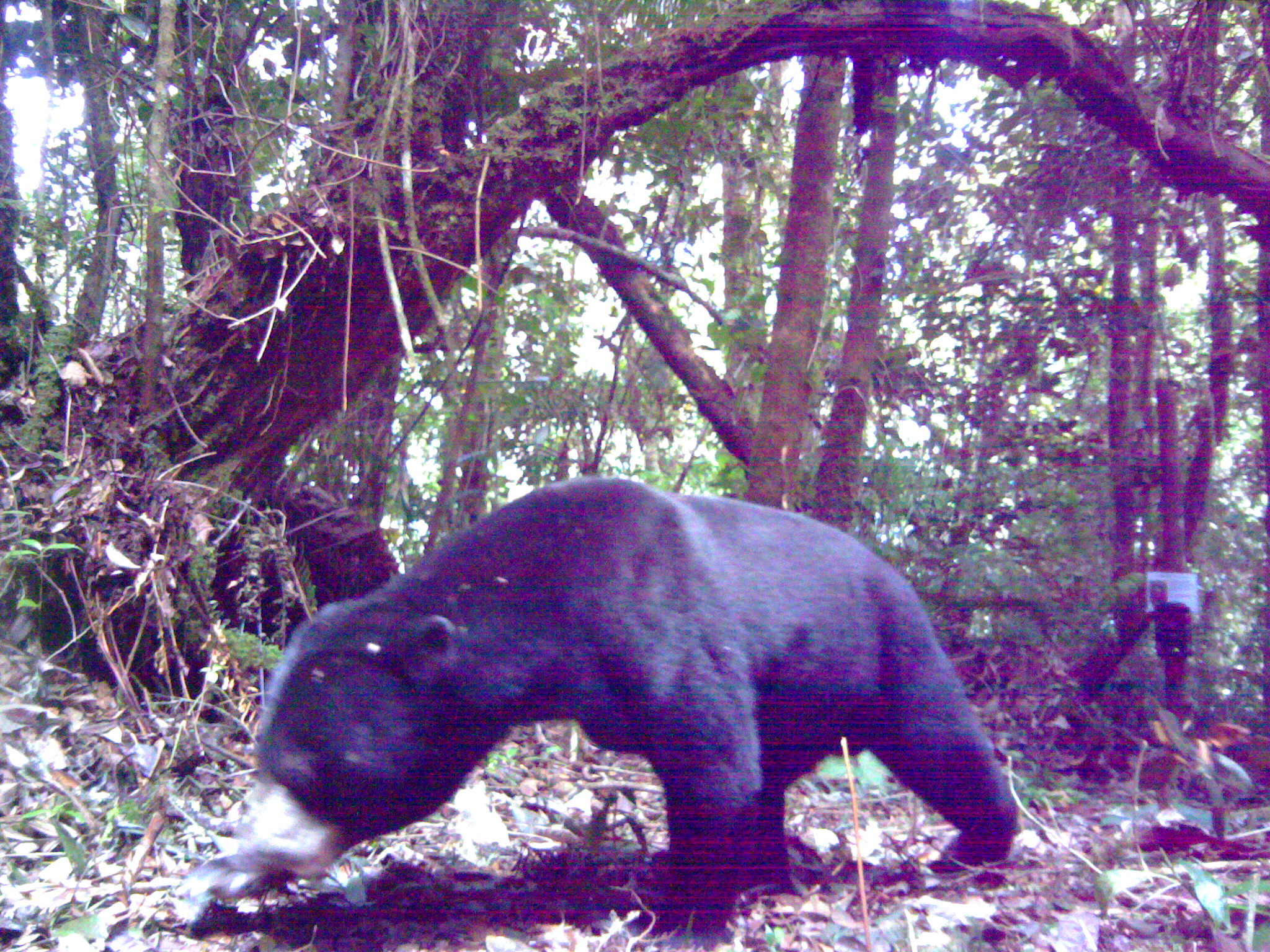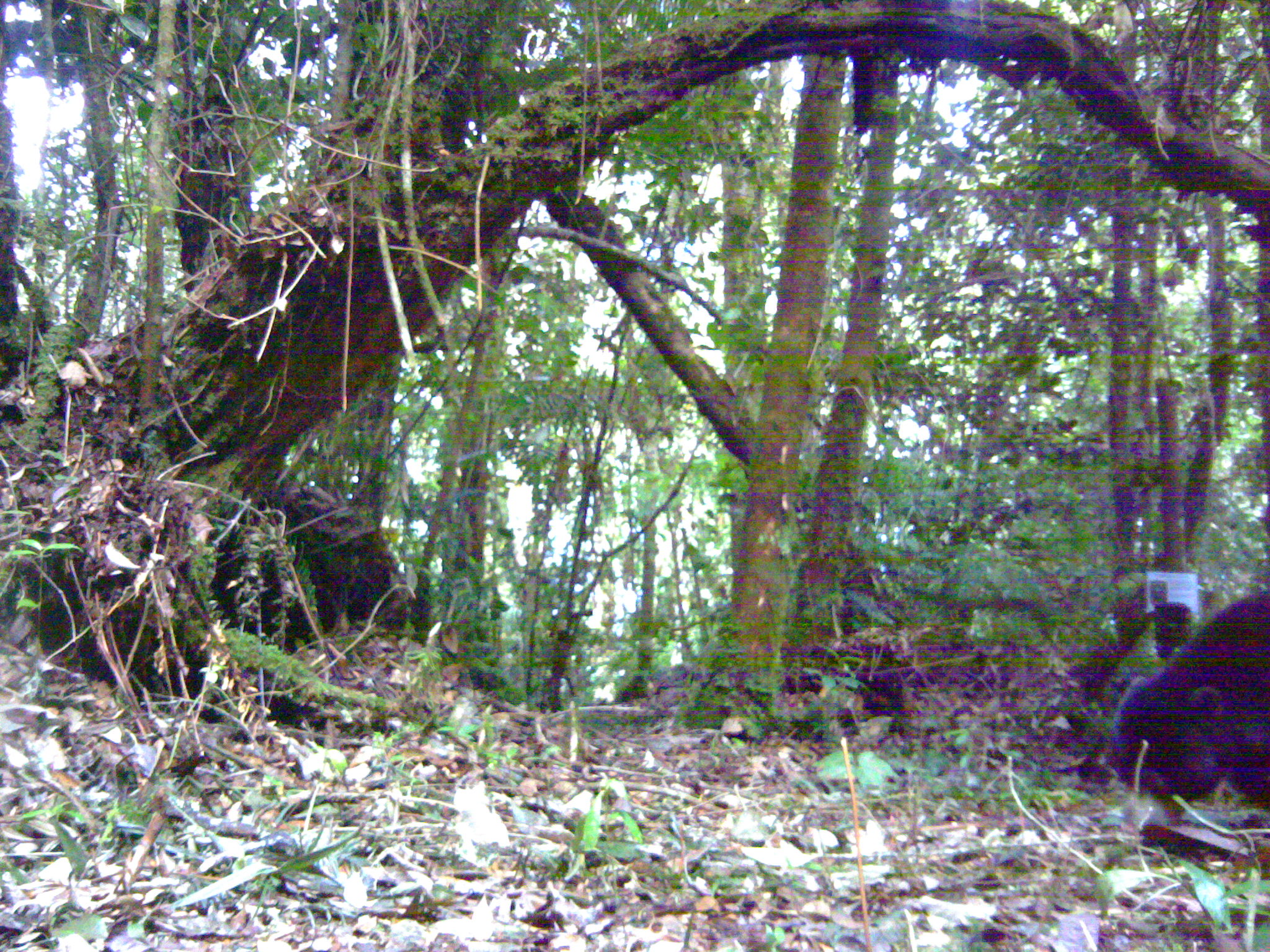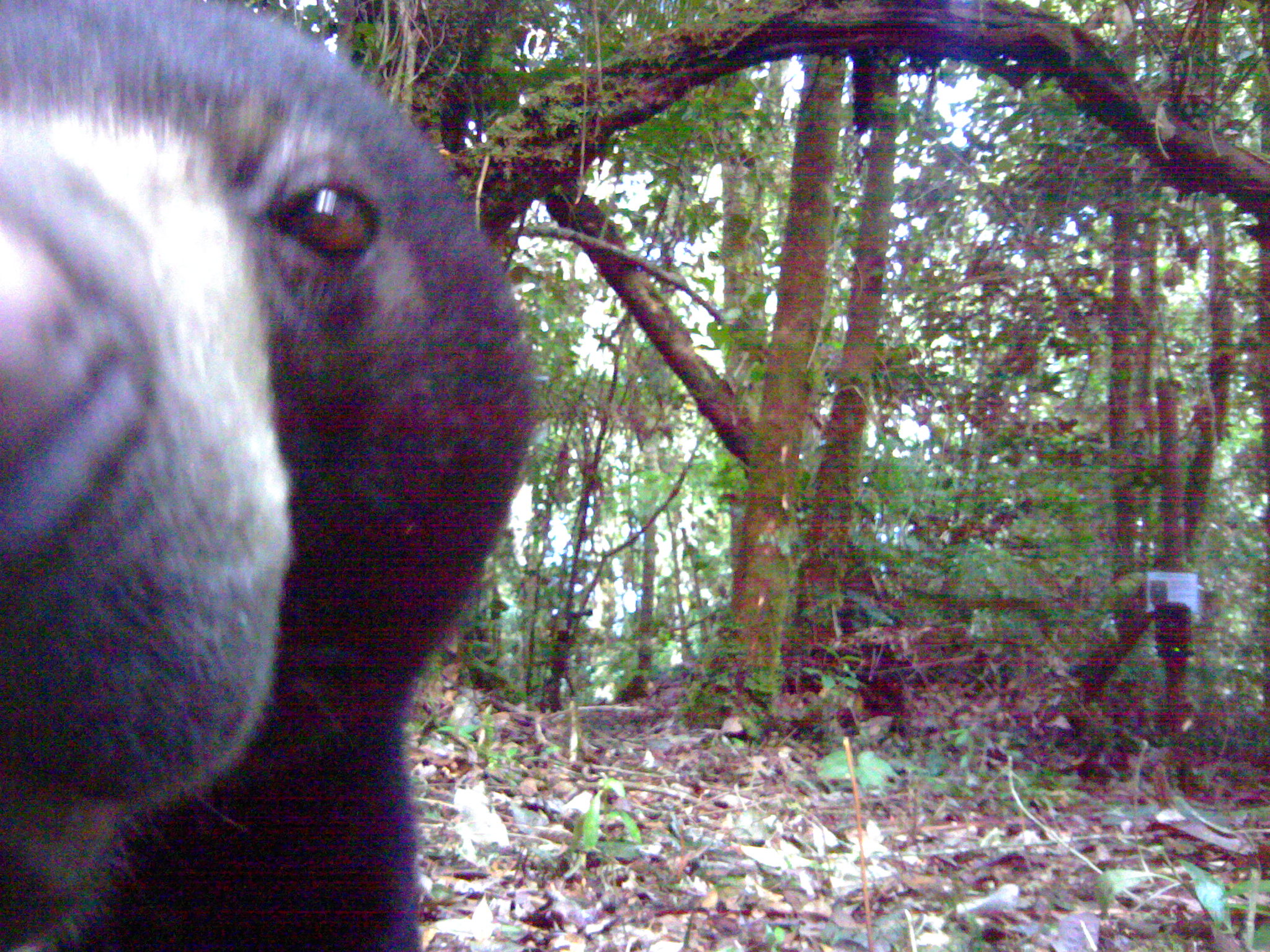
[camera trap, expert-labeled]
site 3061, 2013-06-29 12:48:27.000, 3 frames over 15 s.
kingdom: Animalia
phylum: Chordata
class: Mammalia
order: Carnivora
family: Ursidae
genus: Helarctos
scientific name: Helarctos malayanus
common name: sun bear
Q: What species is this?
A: Helarctos malayanus (sun bear).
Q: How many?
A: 1.